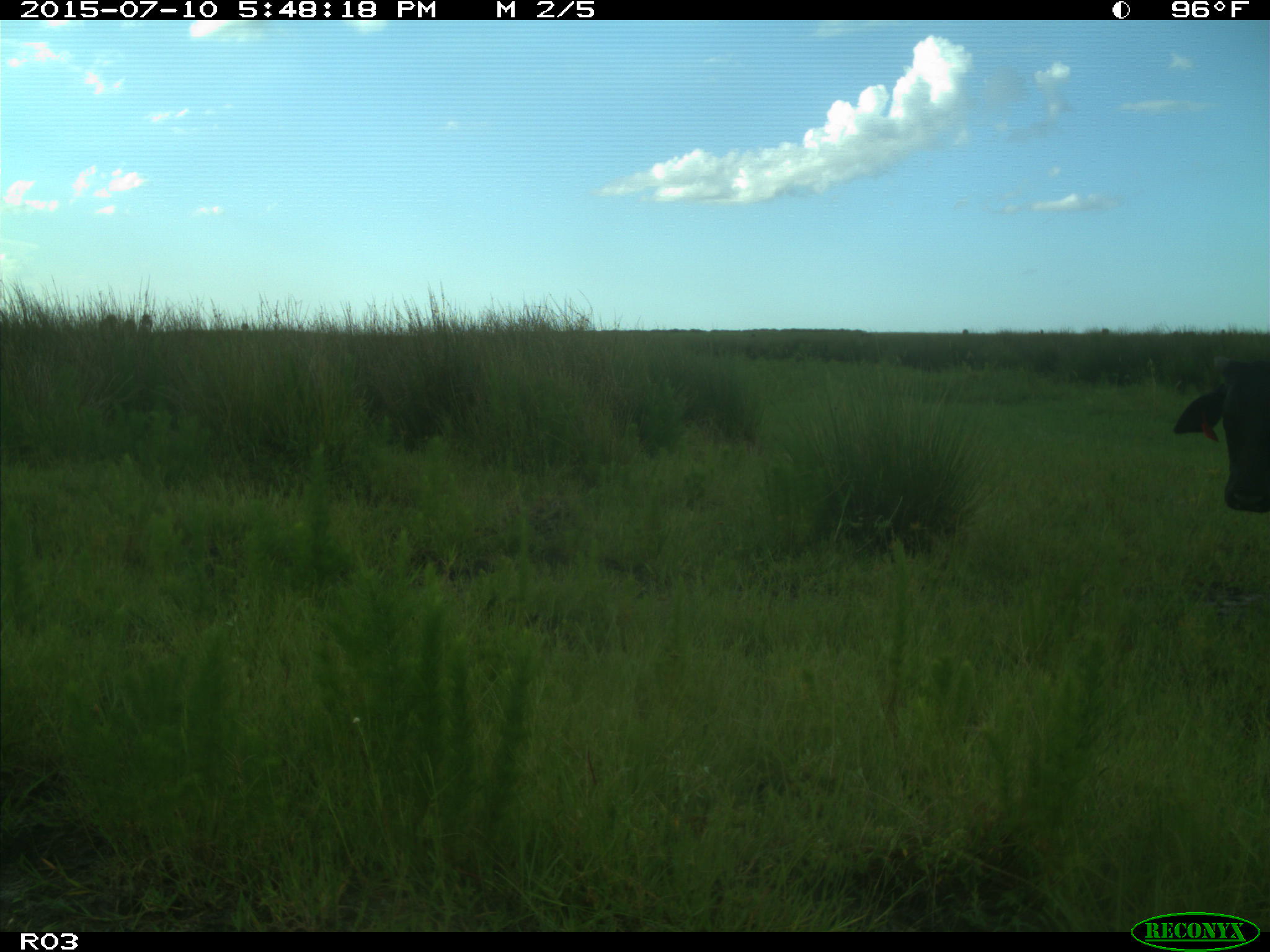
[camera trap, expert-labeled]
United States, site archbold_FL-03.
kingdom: Animalia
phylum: Chordata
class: Mammalia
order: Artiodactyla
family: Bovidae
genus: Bos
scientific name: Bos taurus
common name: domestic cow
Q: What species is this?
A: Bos taurus (domestic cow).